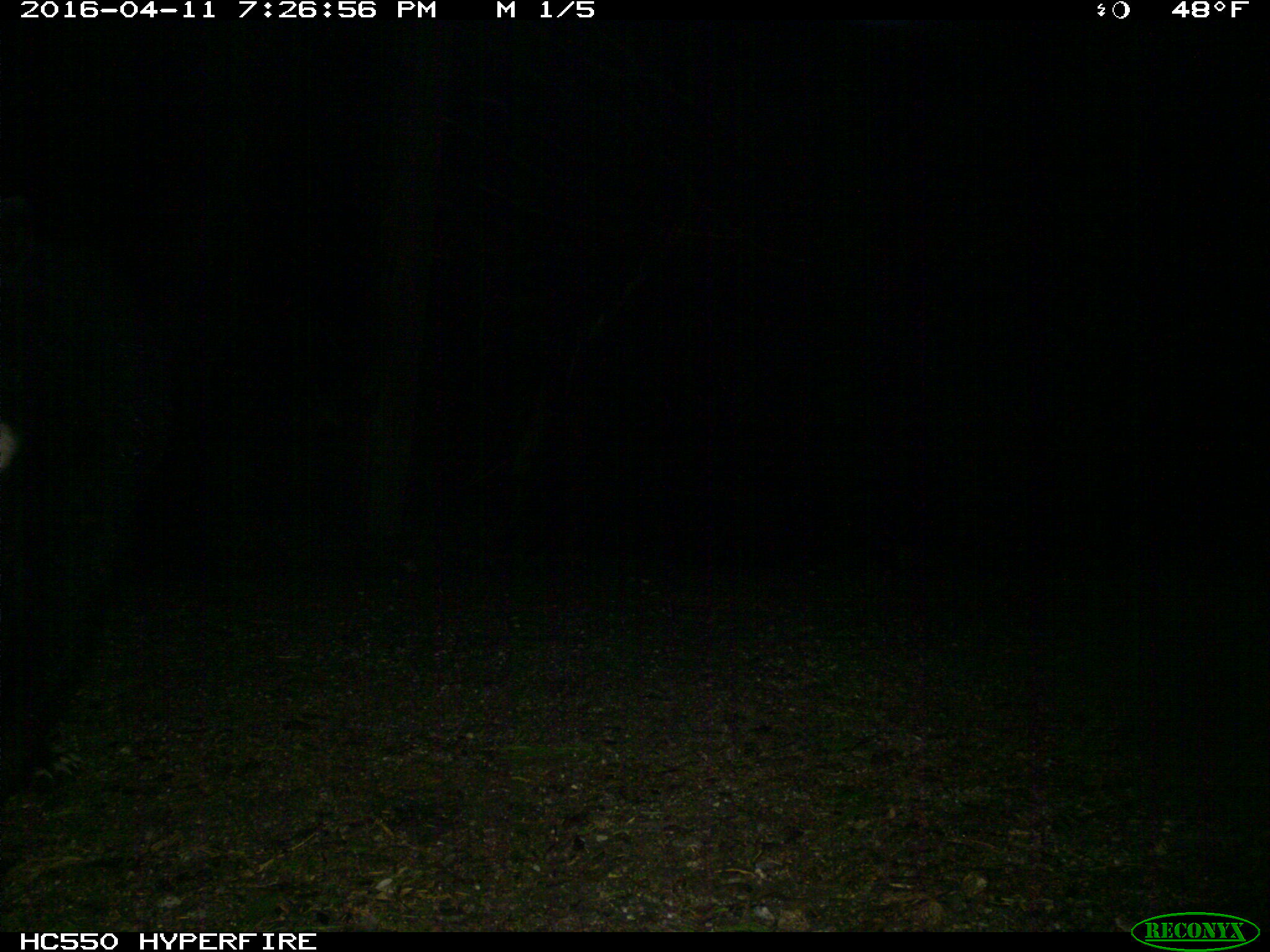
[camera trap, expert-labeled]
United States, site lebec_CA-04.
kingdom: Animalia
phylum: Chordata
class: Mammalia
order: Carnivora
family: Ursidae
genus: Ursus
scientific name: Ursus americanus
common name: american black bear